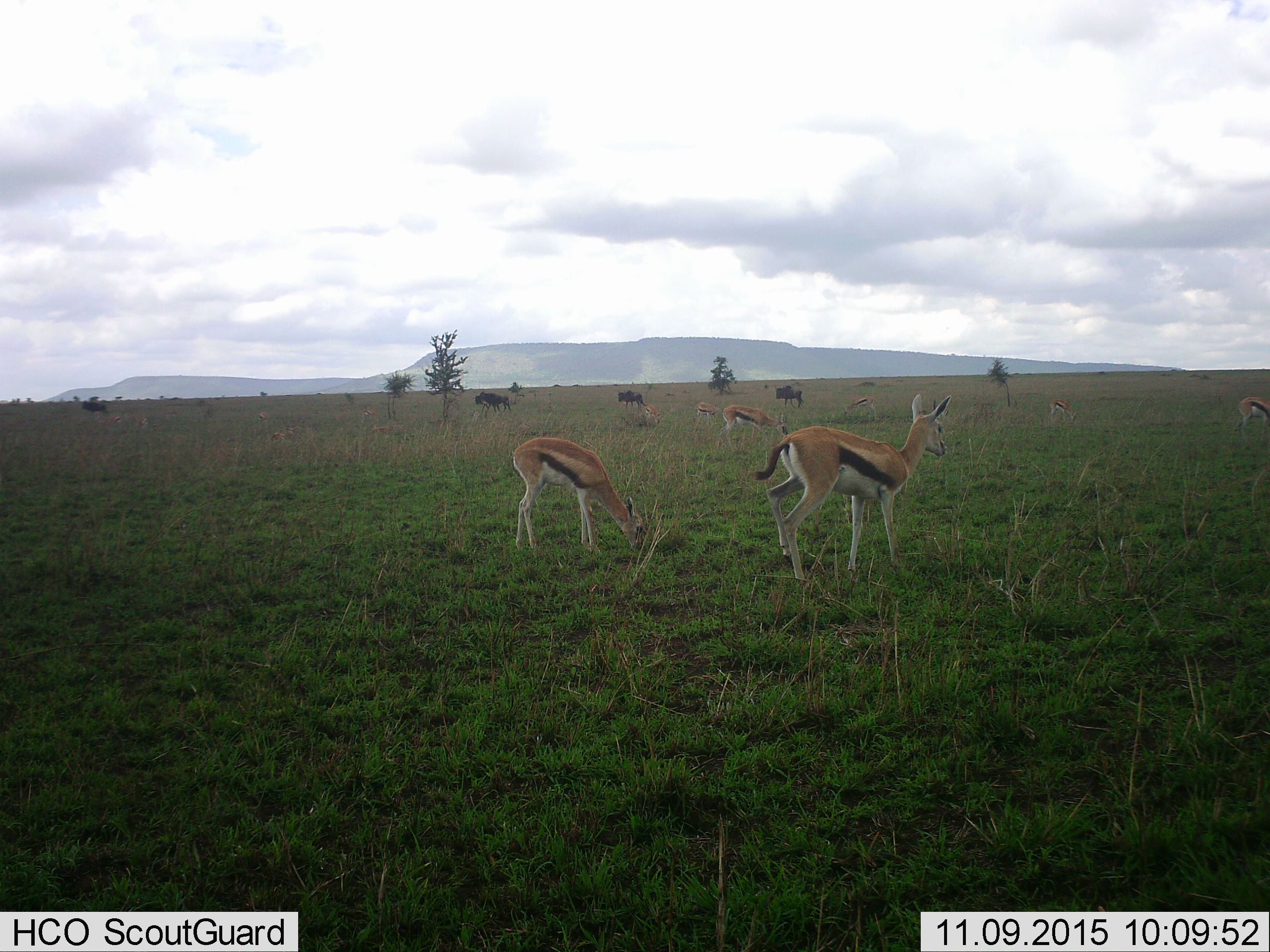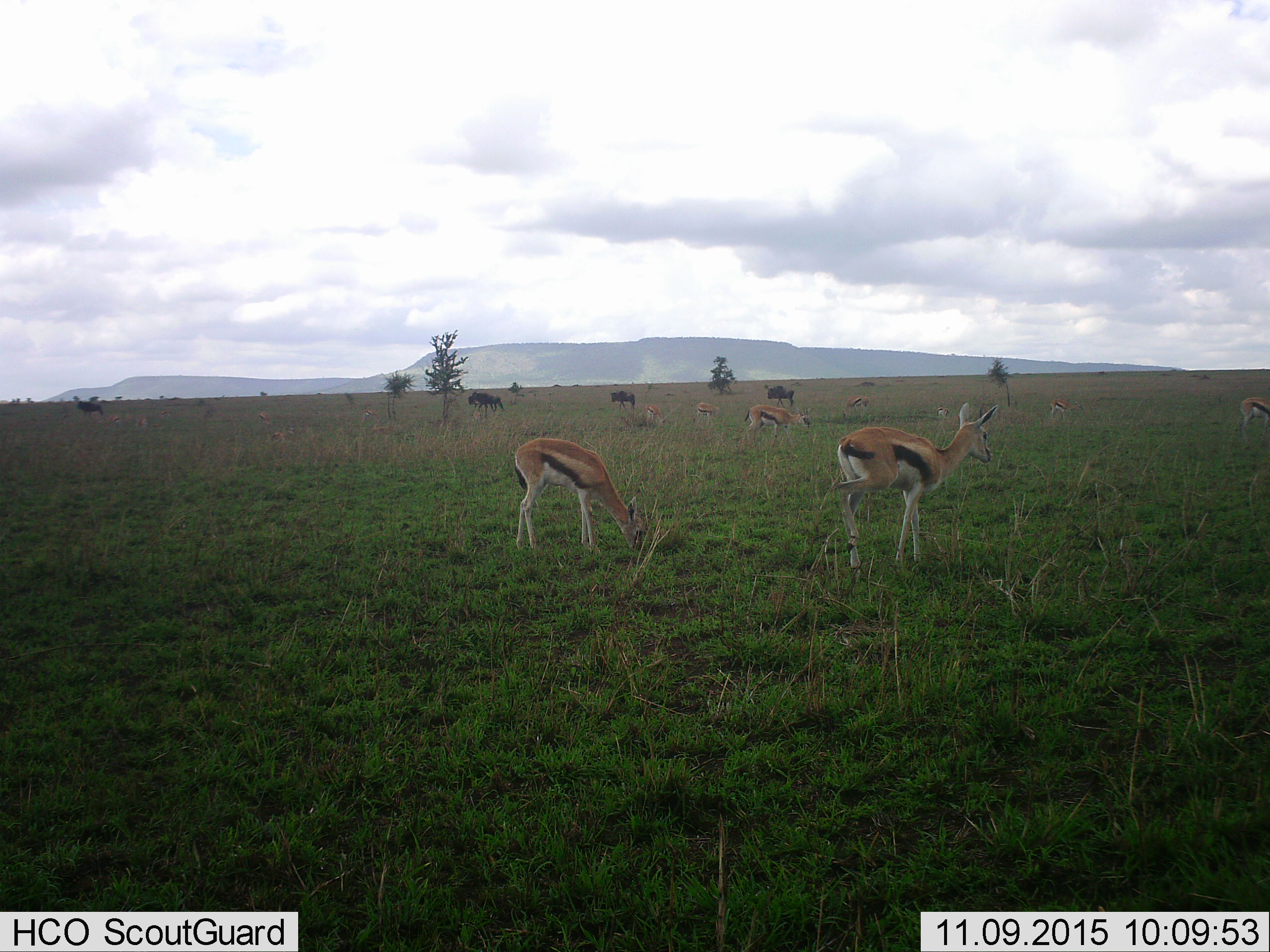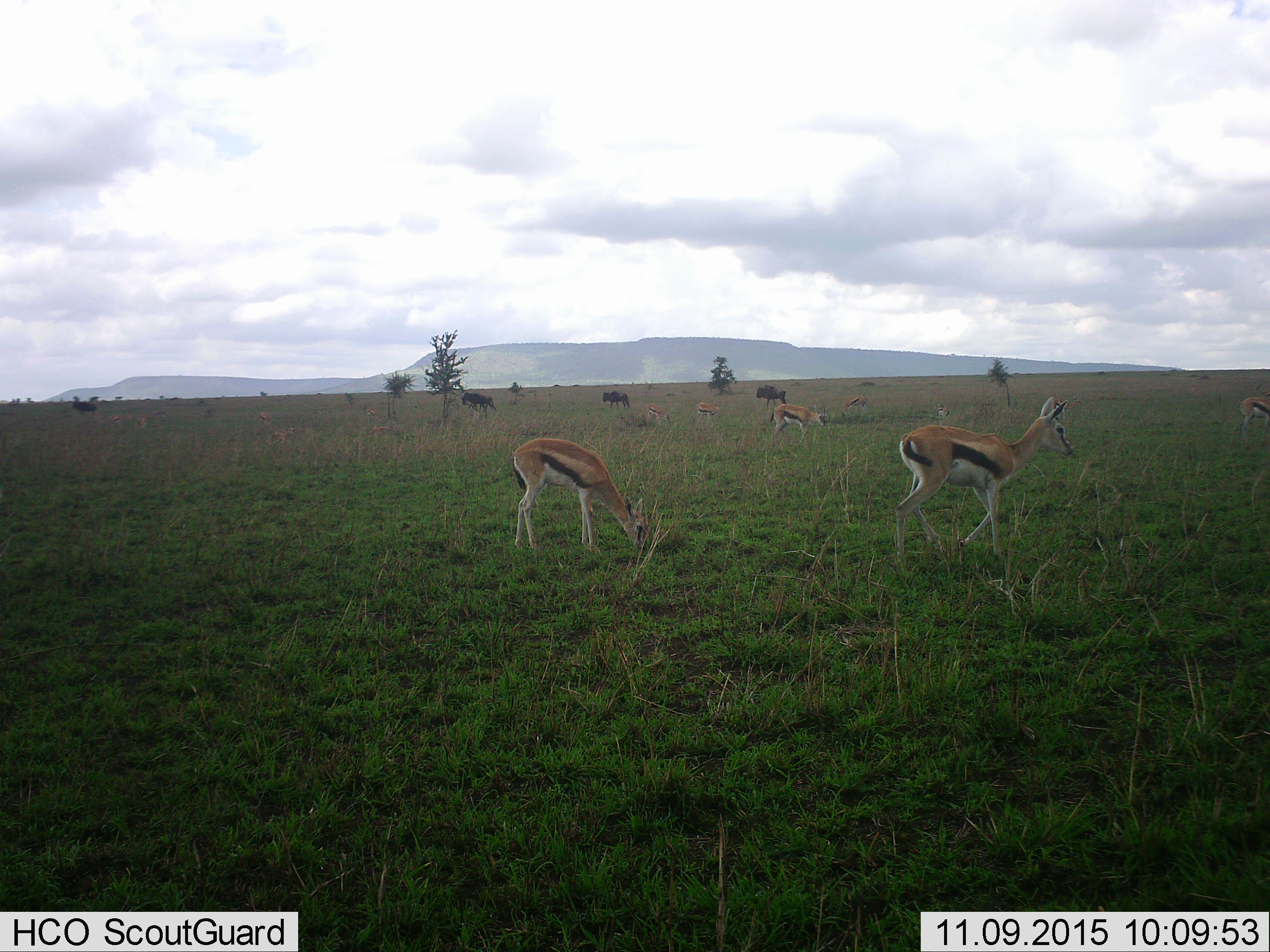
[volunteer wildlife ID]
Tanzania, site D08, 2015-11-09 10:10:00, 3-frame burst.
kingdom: Animalia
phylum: Chordata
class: Mammalia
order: Artiodactyla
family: Bovidae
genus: Eudorcas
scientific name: Eudorcas thomsonii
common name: thomson's gazelle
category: gazellethomsons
Gazellethomsons (thomson's gazelle) (Eudorcas thomsonii), count 8. Behavior (volunteer vote fractions): standing 58%, resting 11%, moving 79%, interacting 5%. Young present (vote fraction): 26%. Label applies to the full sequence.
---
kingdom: Animalia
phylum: Chordata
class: Mammalia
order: Artiodactyla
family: Bovidae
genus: Connochaetes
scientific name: Connochaetes taurinus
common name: blue wildebeest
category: wildebeest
Wildebeest (blue wildebeest) (Connochaetes taurinus), count 4. Behavior (volunteer vote fractions): standing 9%, resting 0%, moving 91%, interacting 0%. Young present (vote fraction): 0%. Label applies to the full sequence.